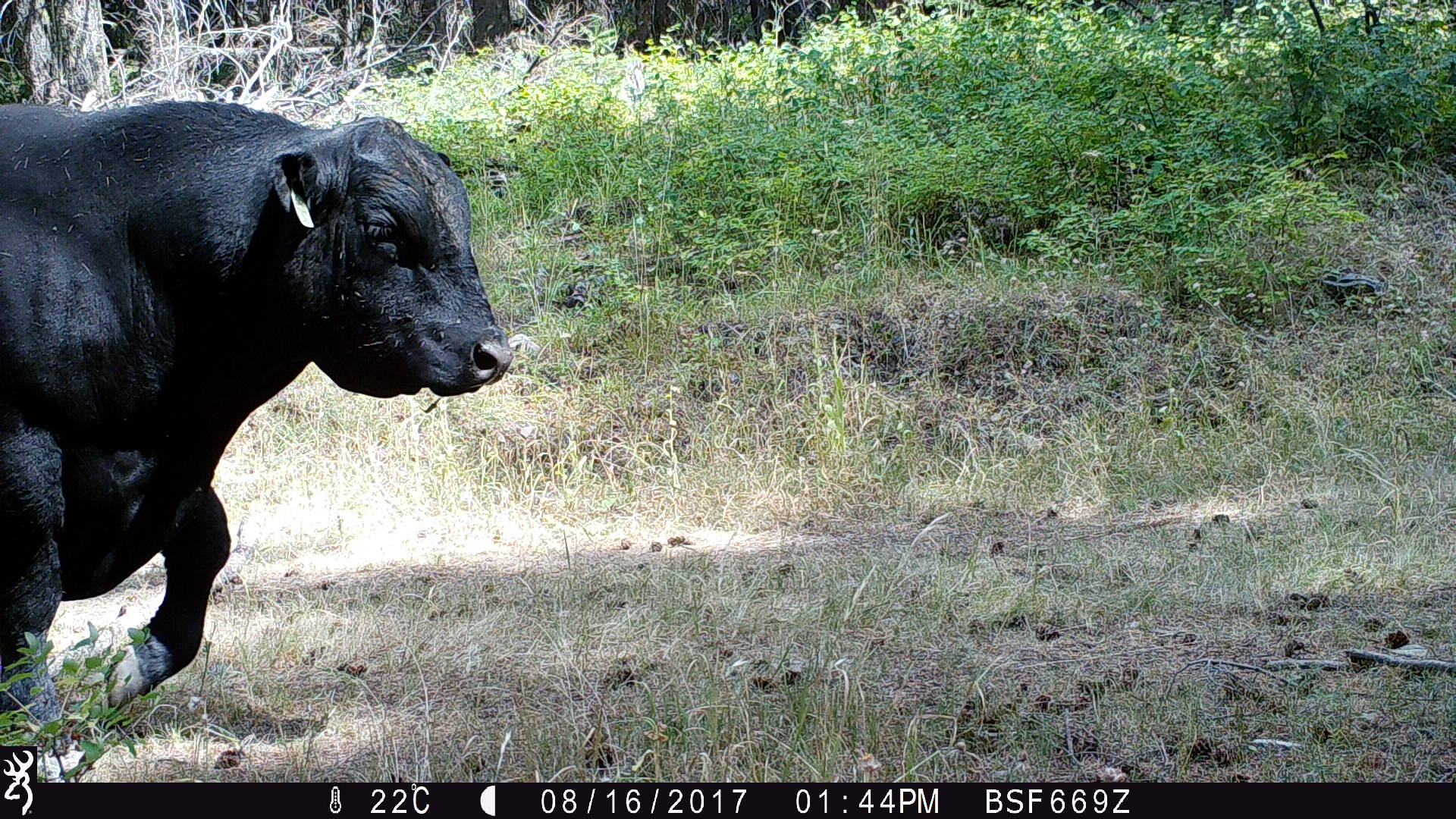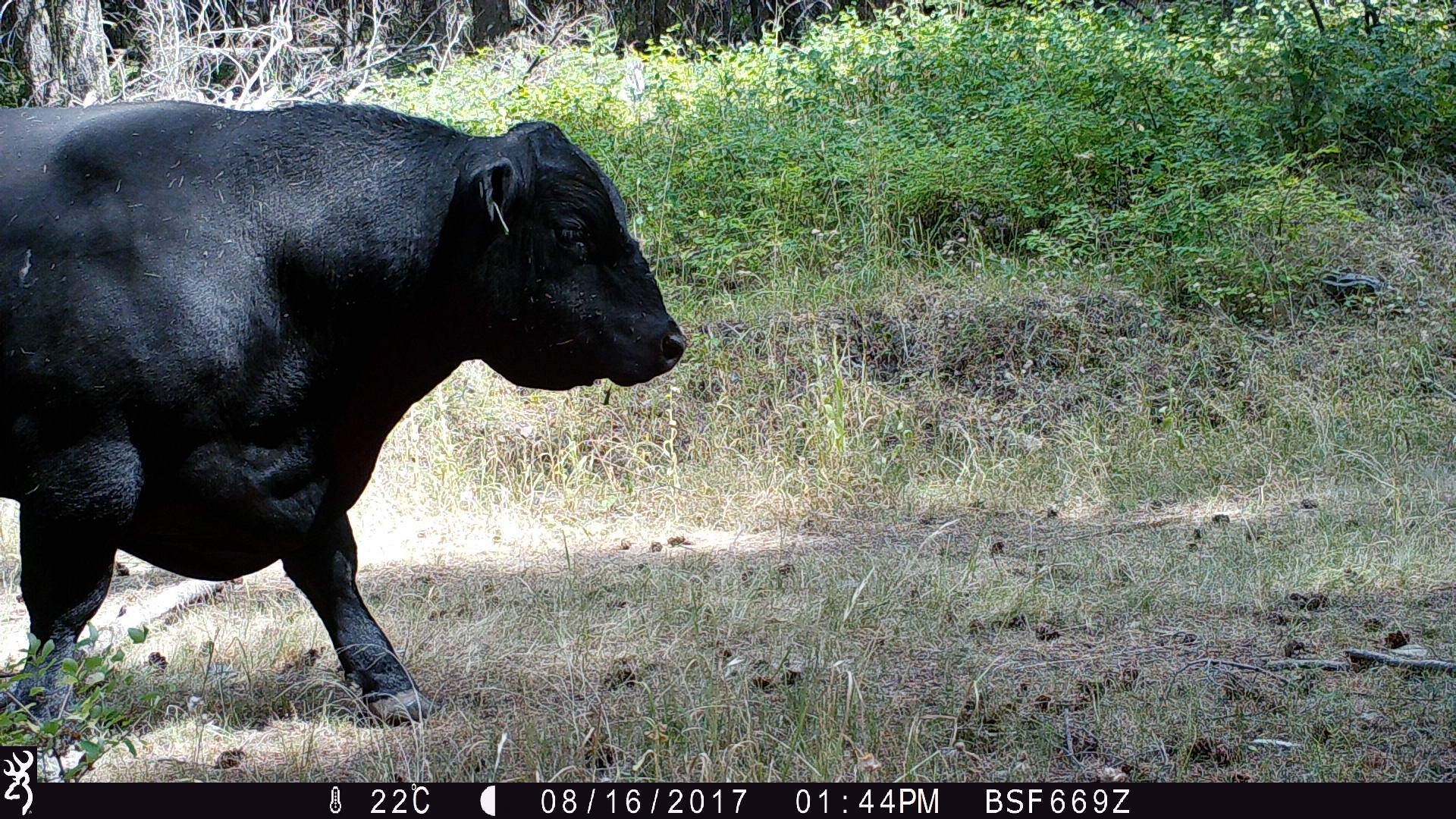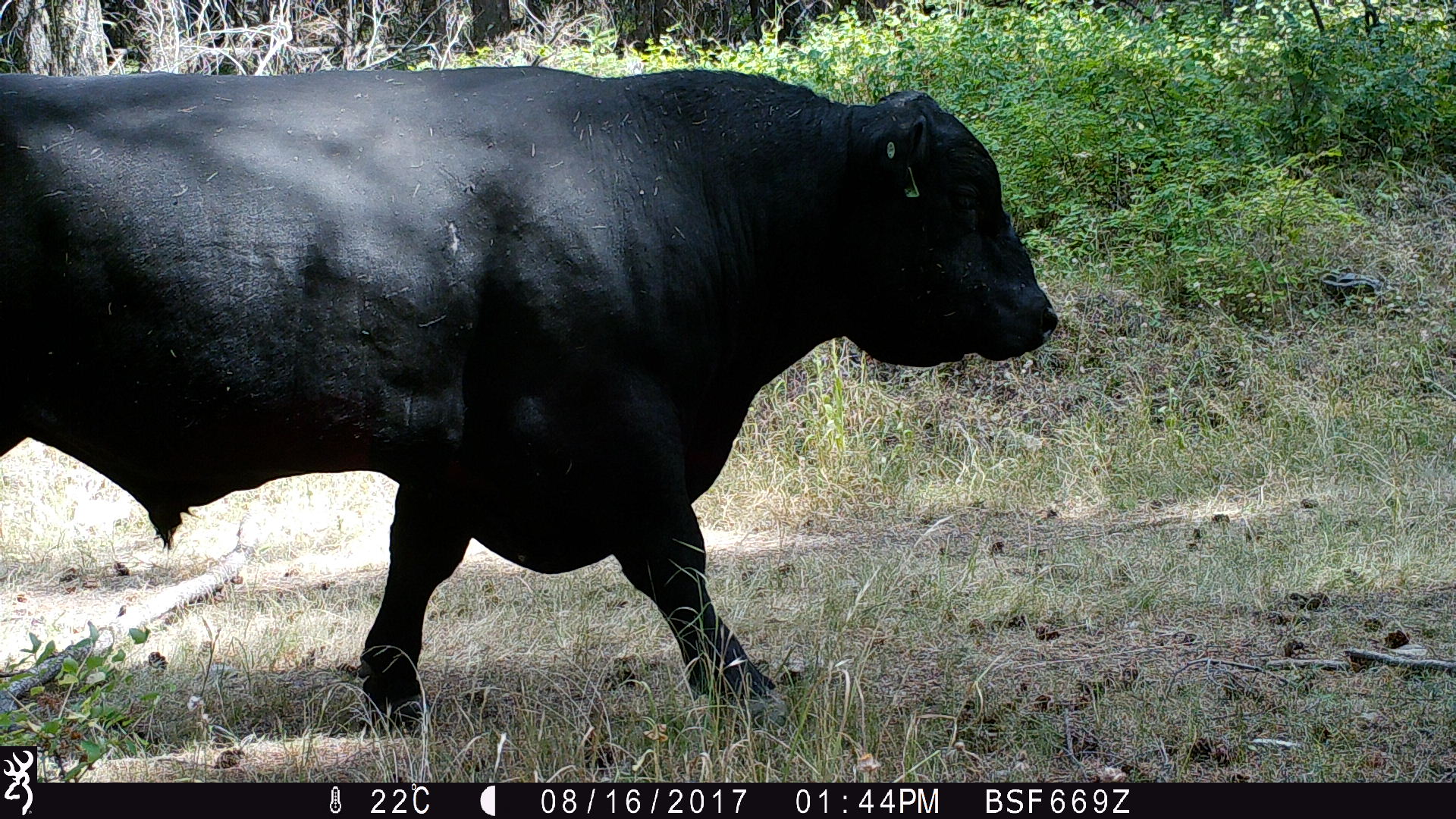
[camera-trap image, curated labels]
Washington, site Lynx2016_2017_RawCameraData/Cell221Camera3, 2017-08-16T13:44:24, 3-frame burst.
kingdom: Animalia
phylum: Chordata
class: Mammalia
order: Artiodactyla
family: Bovidae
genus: Bos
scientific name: Bos taurus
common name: domestic cattle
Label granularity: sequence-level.